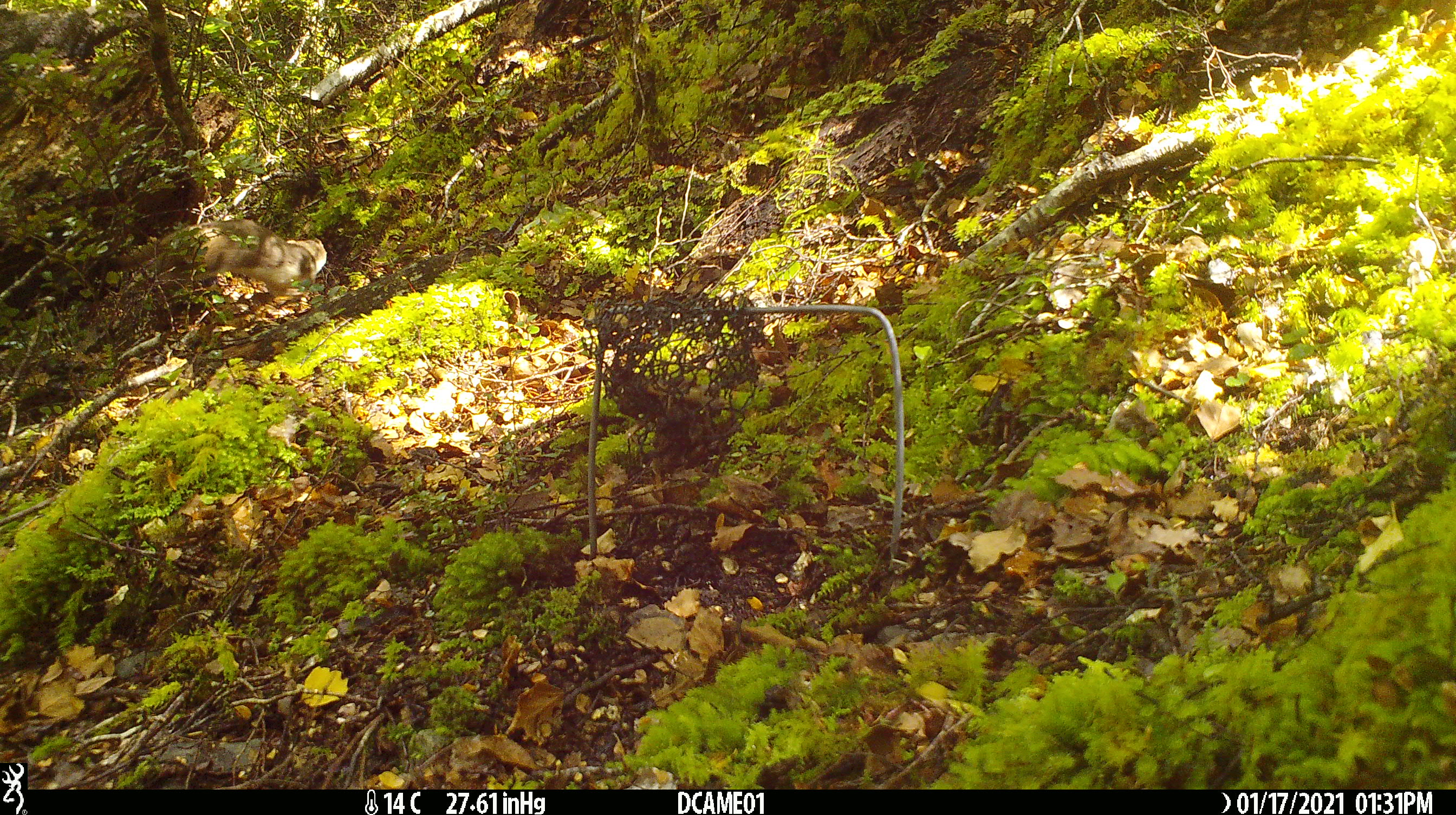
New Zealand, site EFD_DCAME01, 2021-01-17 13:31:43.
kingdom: Animalia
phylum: Chordata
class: Mammalia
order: Carnivora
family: Mustelidae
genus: Mustela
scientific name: Mustela erminea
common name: stoat